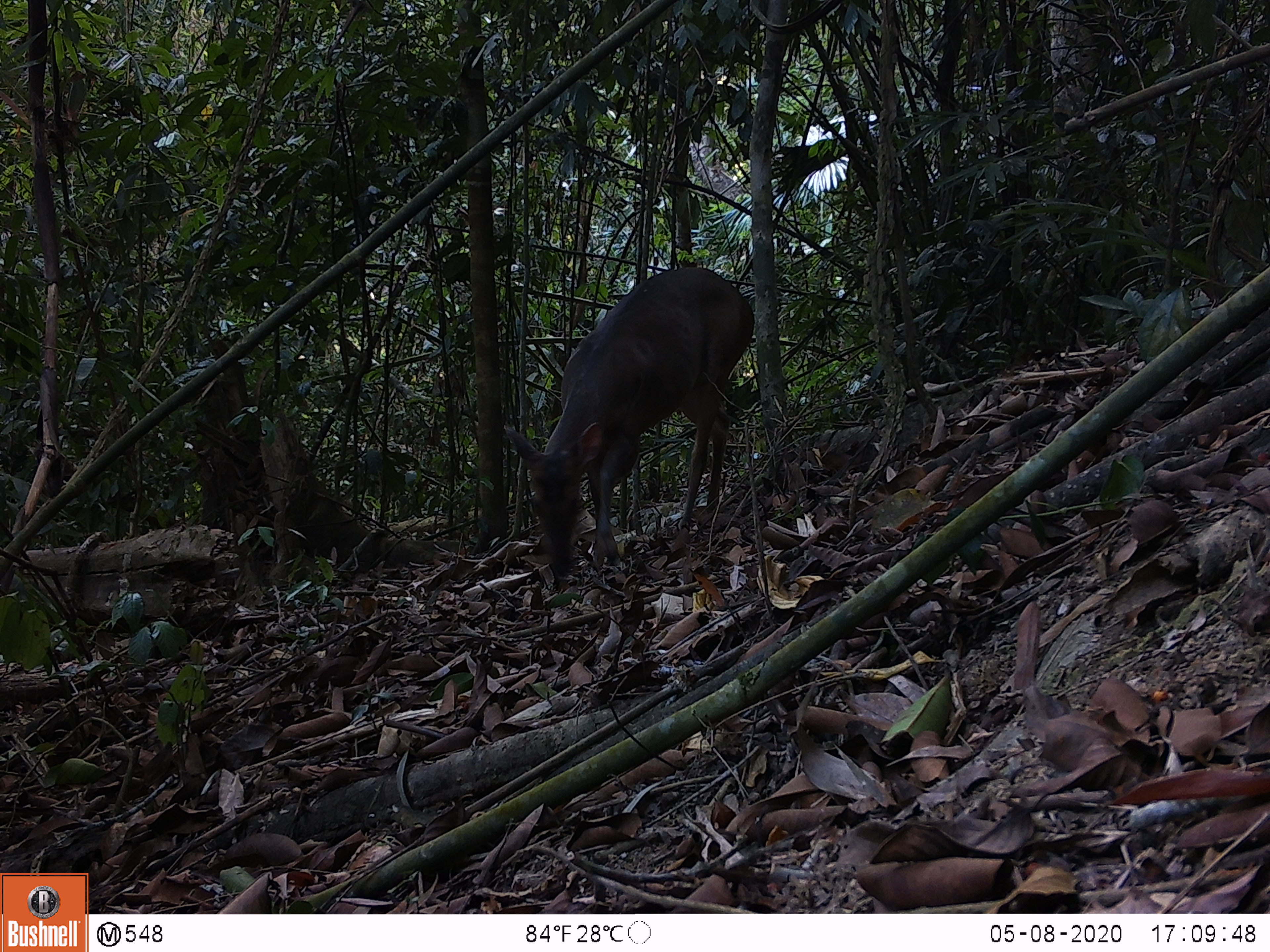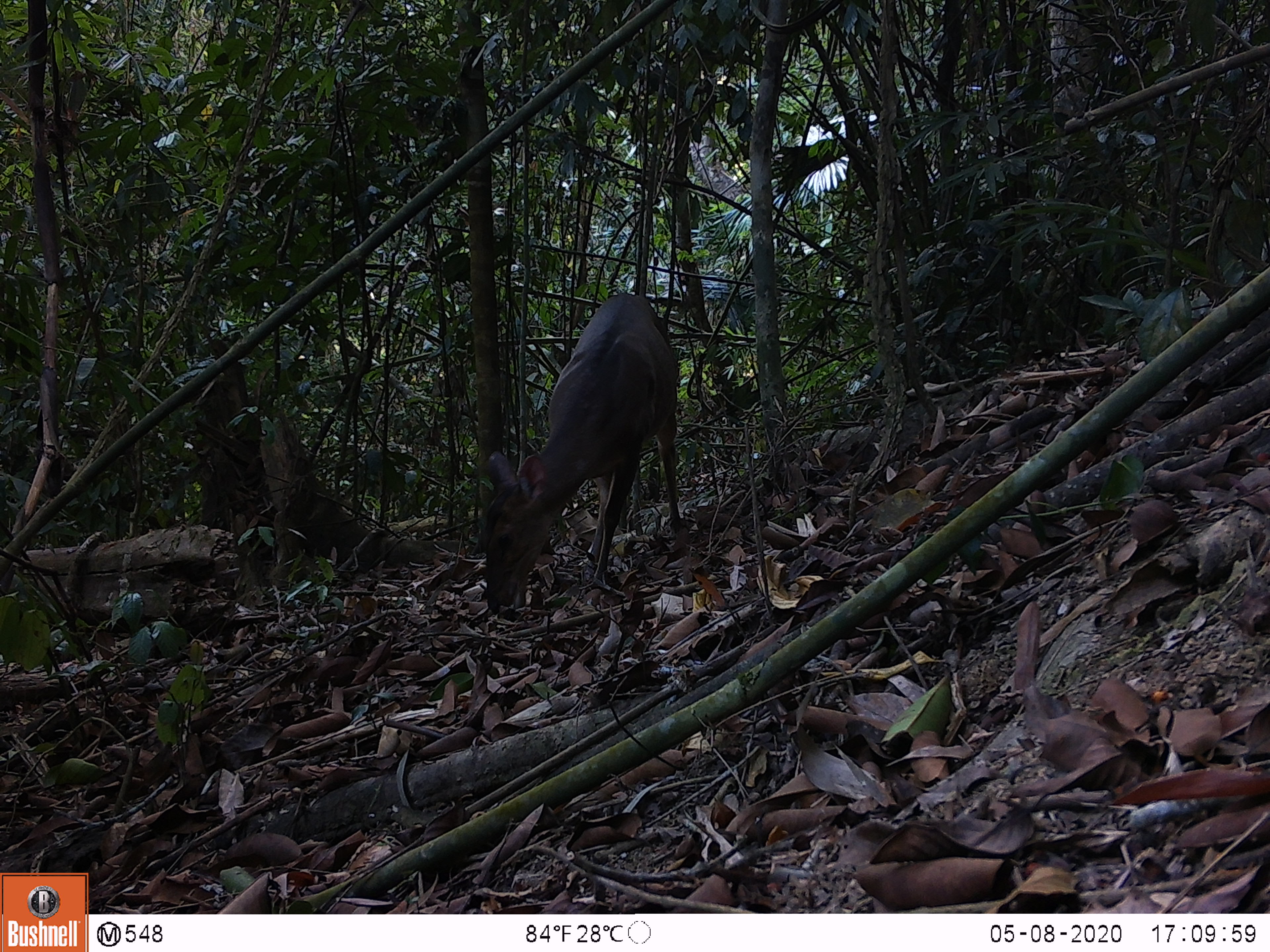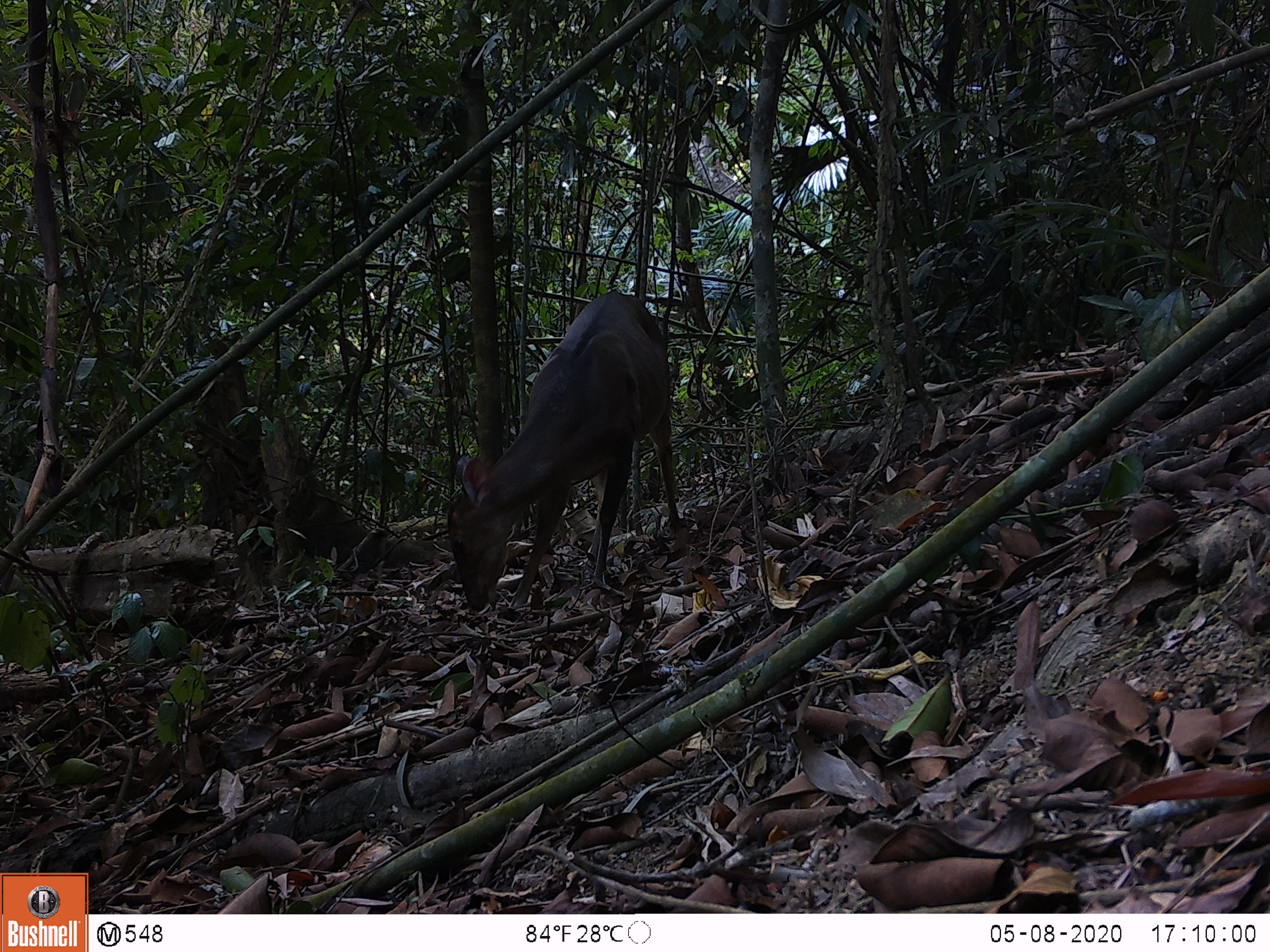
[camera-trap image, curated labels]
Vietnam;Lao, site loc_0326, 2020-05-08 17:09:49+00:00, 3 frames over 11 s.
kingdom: Animalia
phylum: Chordata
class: Mammalia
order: Artiodactyla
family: Cervidae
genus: Muntiacus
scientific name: Muntiacus vuquangensis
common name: large-antlered muntjac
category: large antlered muntjac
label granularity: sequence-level